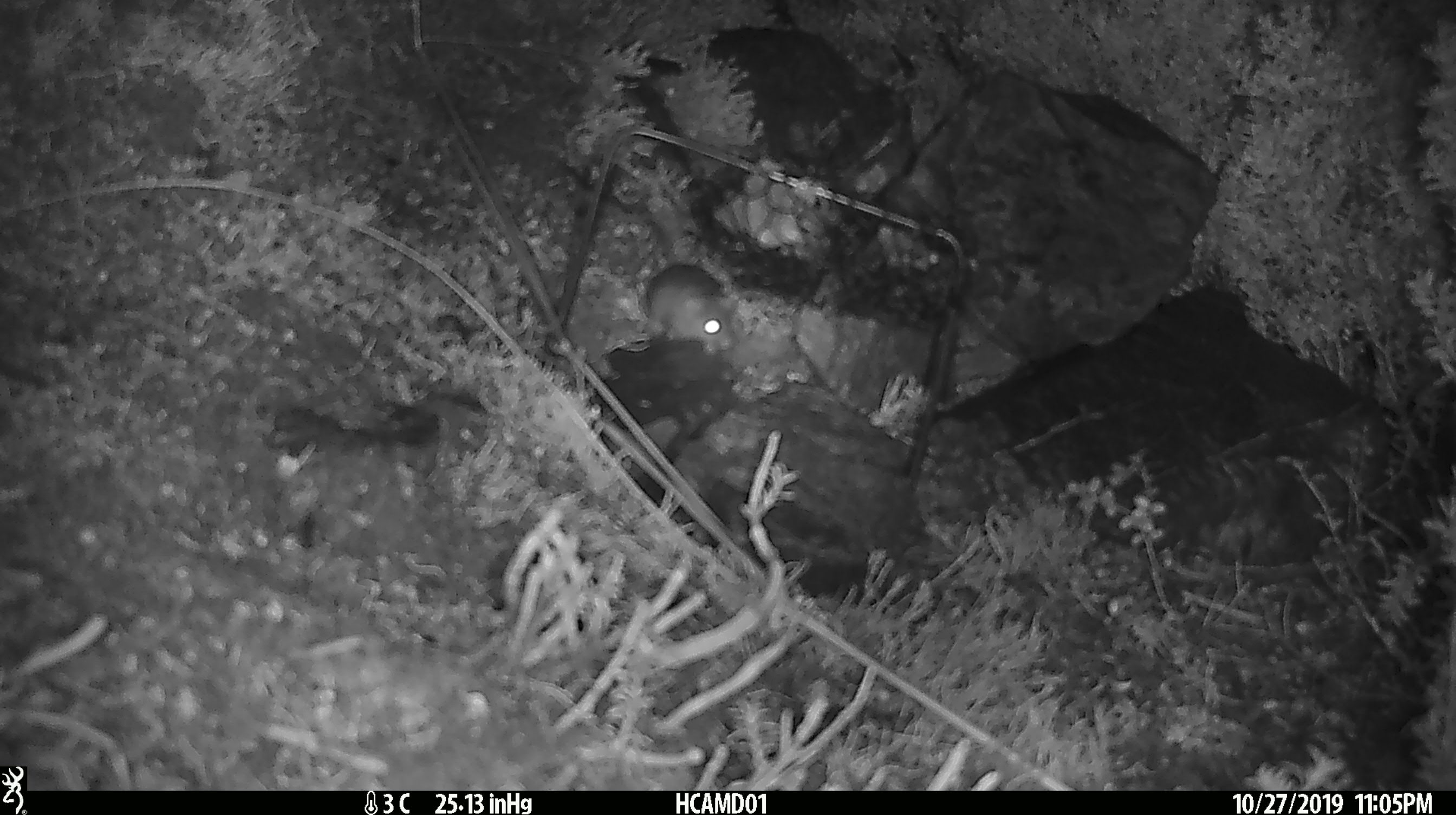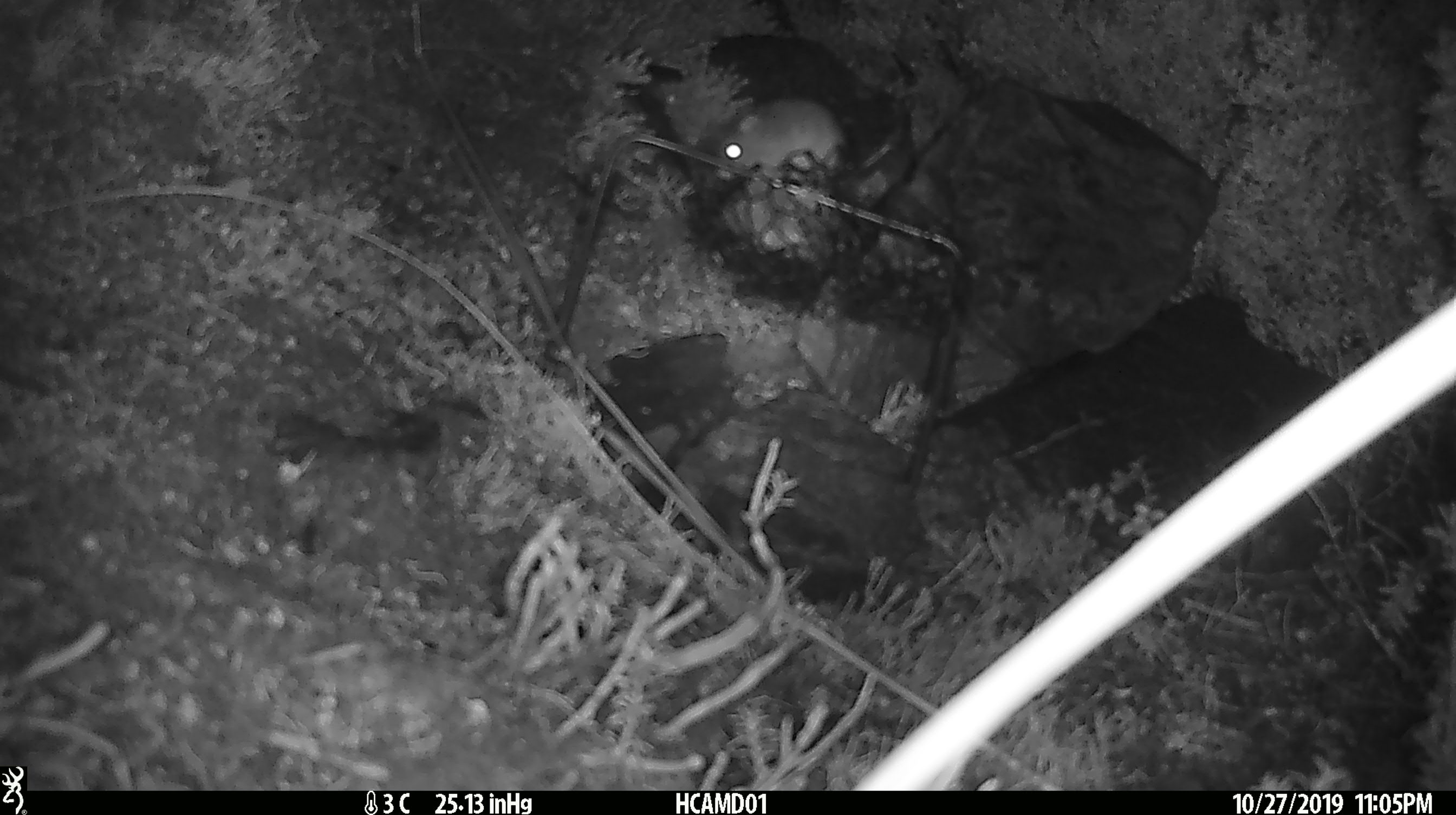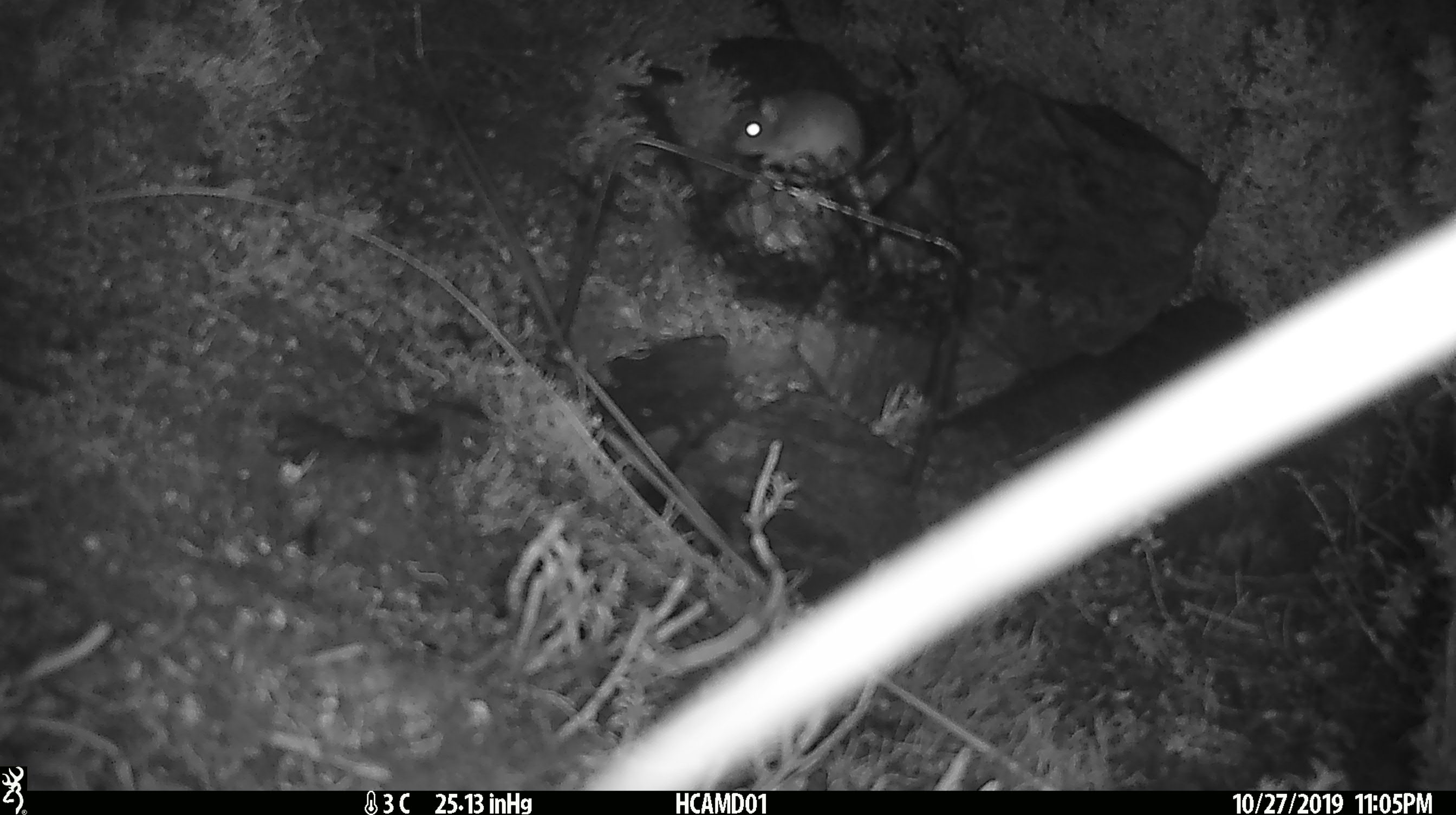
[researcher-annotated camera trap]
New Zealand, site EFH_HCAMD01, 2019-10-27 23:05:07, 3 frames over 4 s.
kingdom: Animalia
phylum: Chordata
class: Mammalia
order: Rodentia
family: Muridae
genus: Mus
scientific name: Mus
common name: mouse